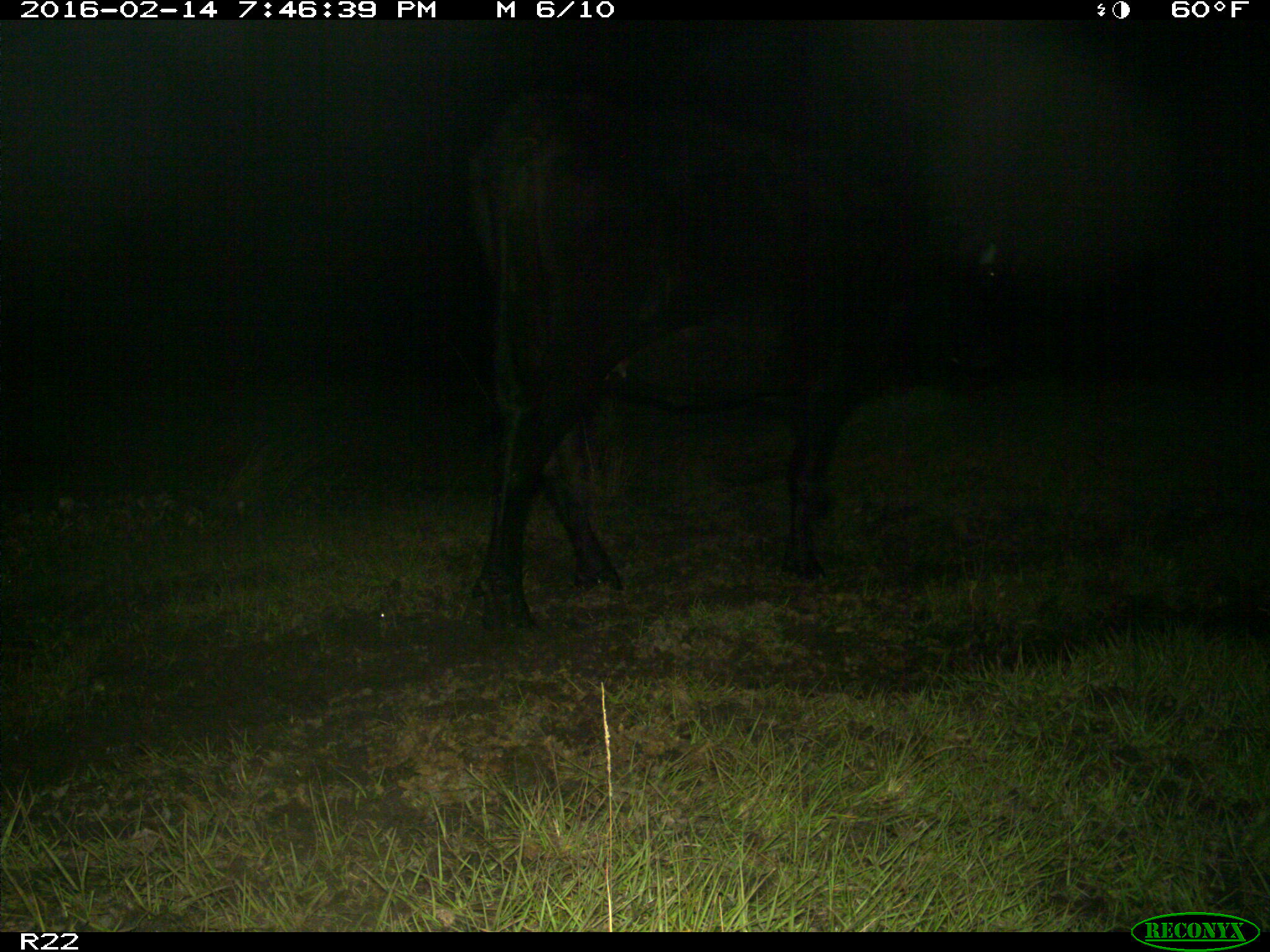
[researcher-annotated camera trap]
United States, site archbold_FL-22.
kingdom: Animalia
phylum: Chordata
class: Mammalia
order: Artiodactyla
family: Bovidae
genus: Bos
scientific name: Bos taurus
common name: domestic cow